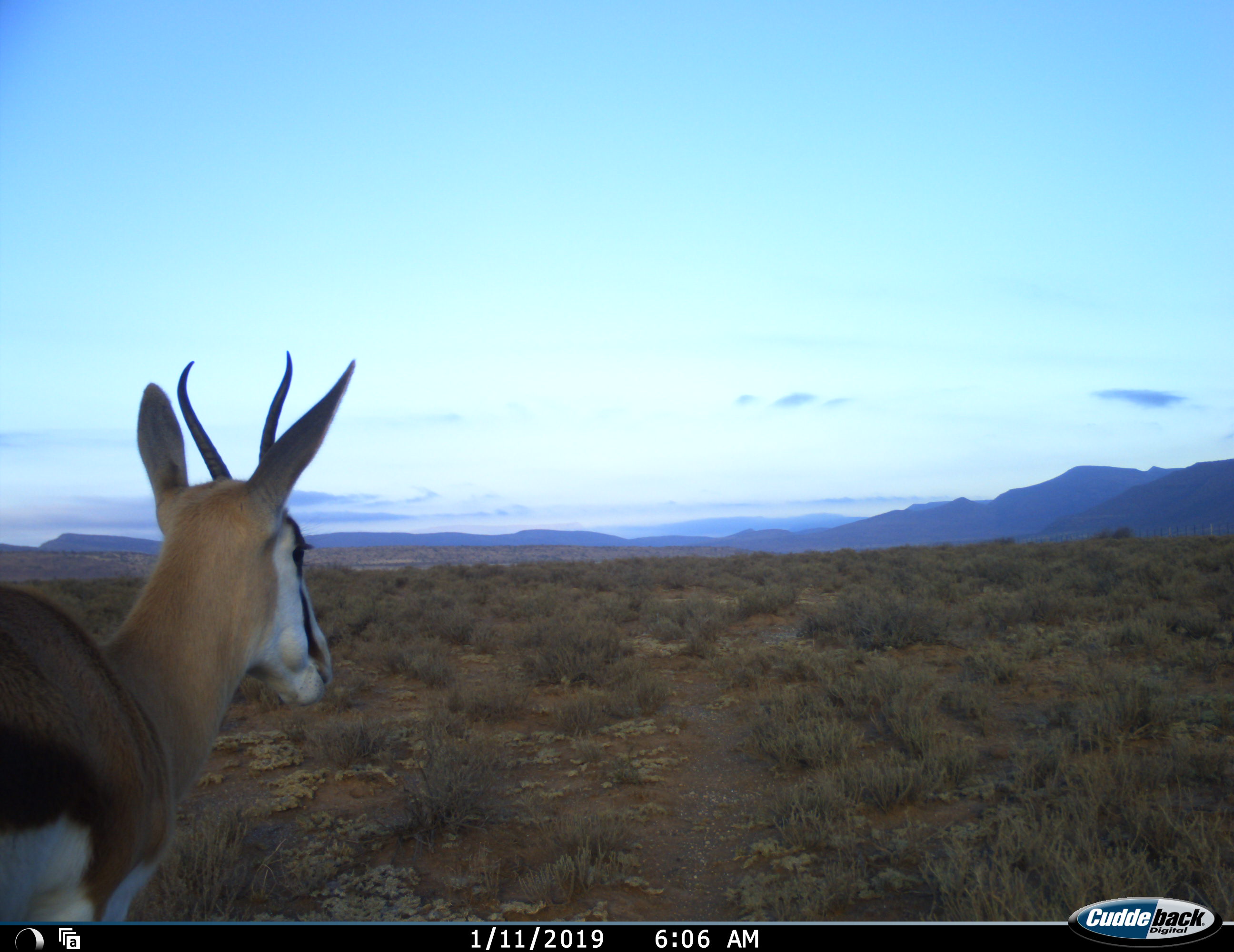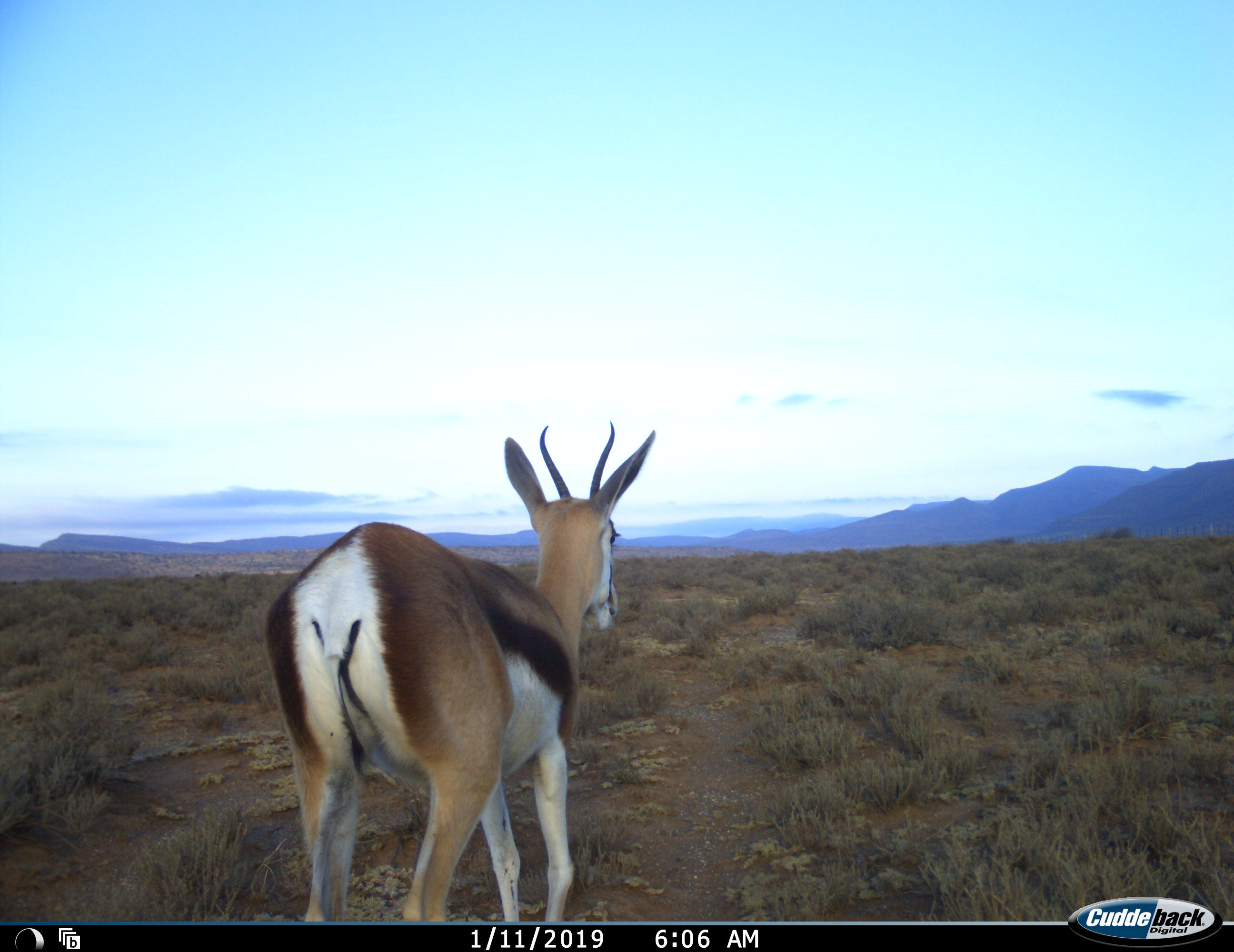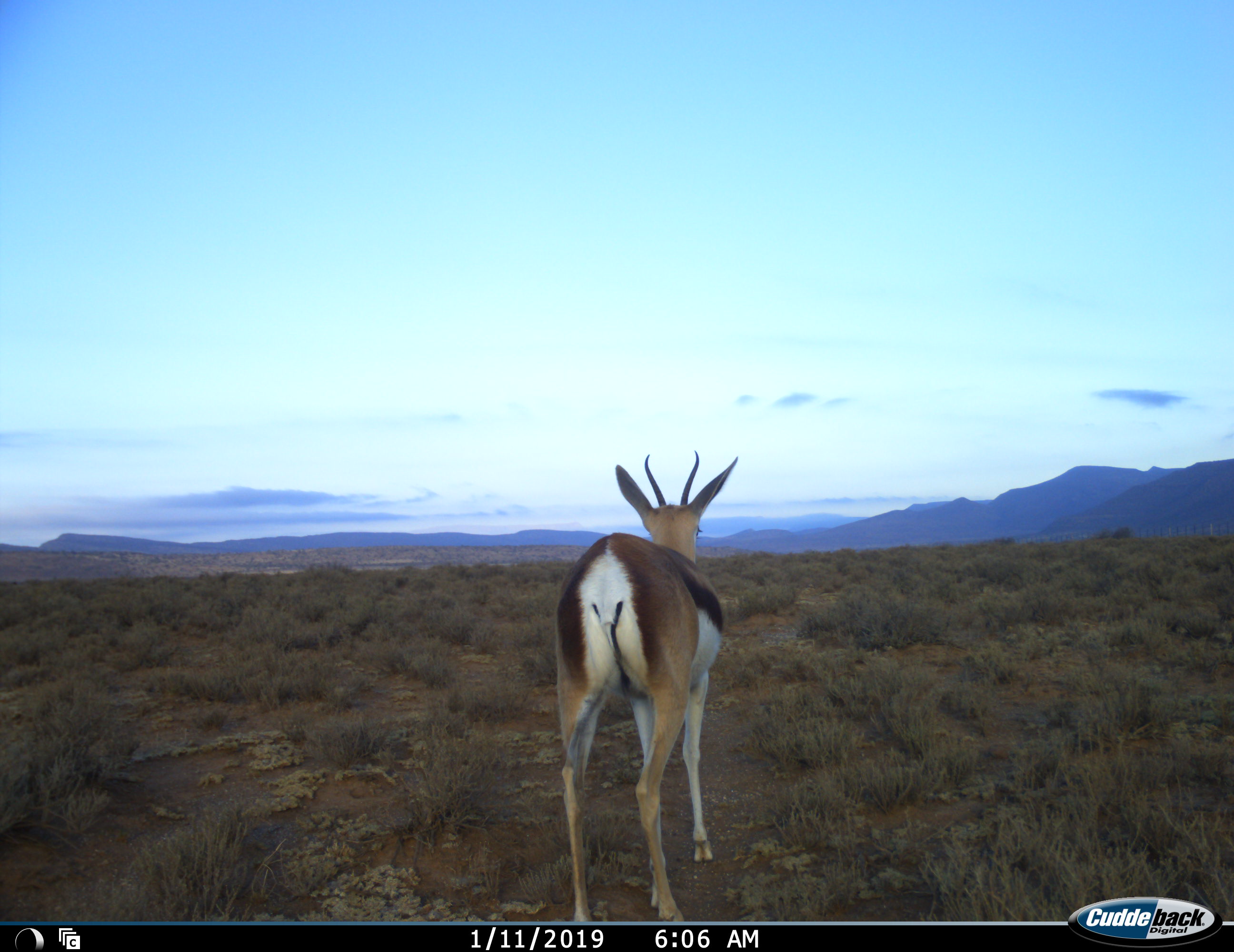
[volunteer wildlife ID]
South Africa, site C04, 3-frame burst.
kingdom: Animalia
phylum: Chordata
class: Mammalia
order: Artiodactyla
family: Bovidae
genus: Antidorcas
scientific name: Antidorcas marsupialis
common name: springbok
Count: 1.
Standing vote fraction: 10%.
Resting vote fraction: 0%.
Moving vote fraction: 90%.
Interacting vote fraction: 0%.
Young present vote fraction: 0%.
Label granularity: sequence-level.